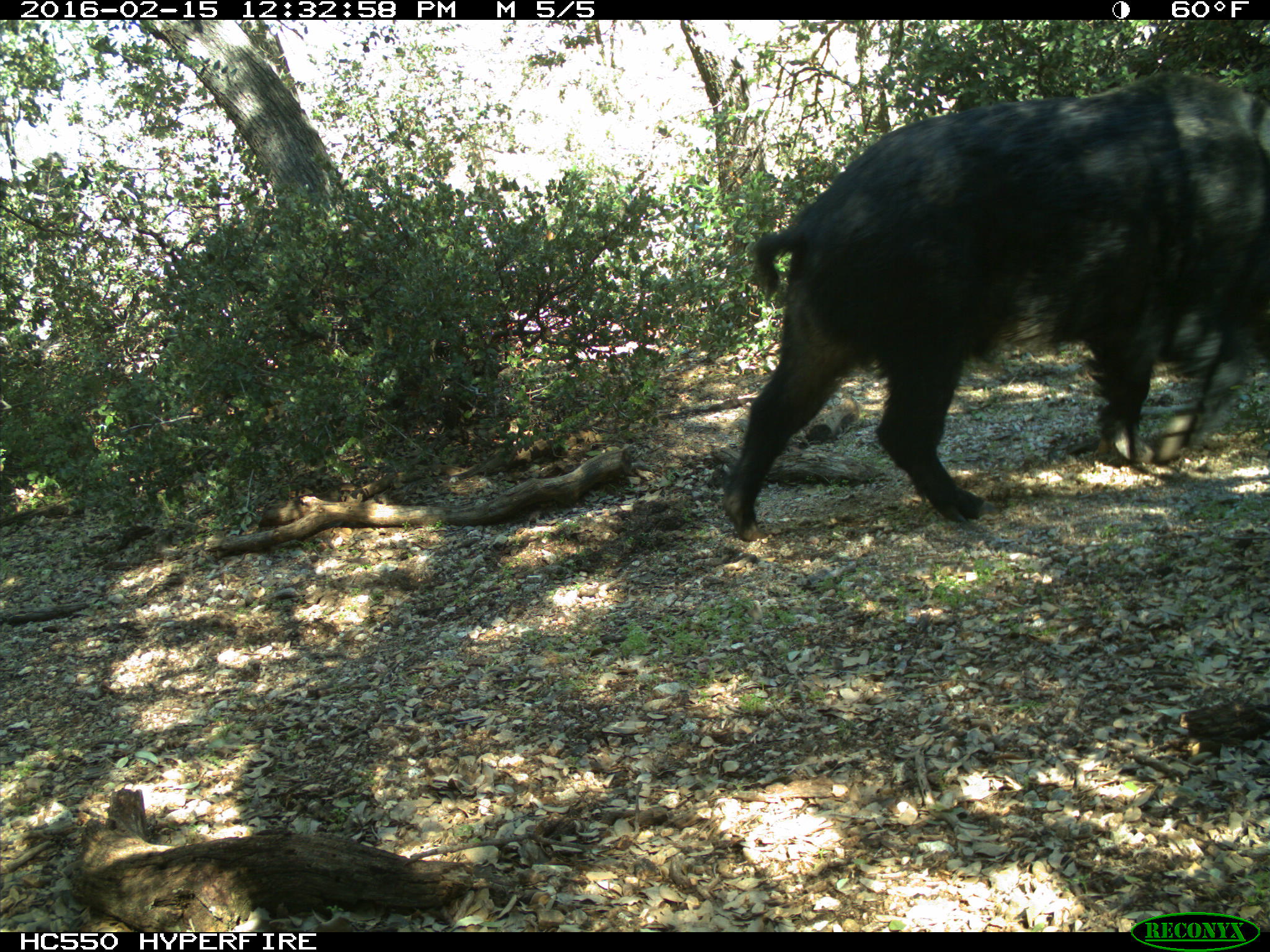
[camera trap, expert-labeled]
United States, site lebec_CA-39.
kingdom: Animalia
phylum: Chordata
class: Mammalia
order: Artiodactyla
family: Suidae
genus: Sus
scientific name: Sus scrofa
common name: wild boar